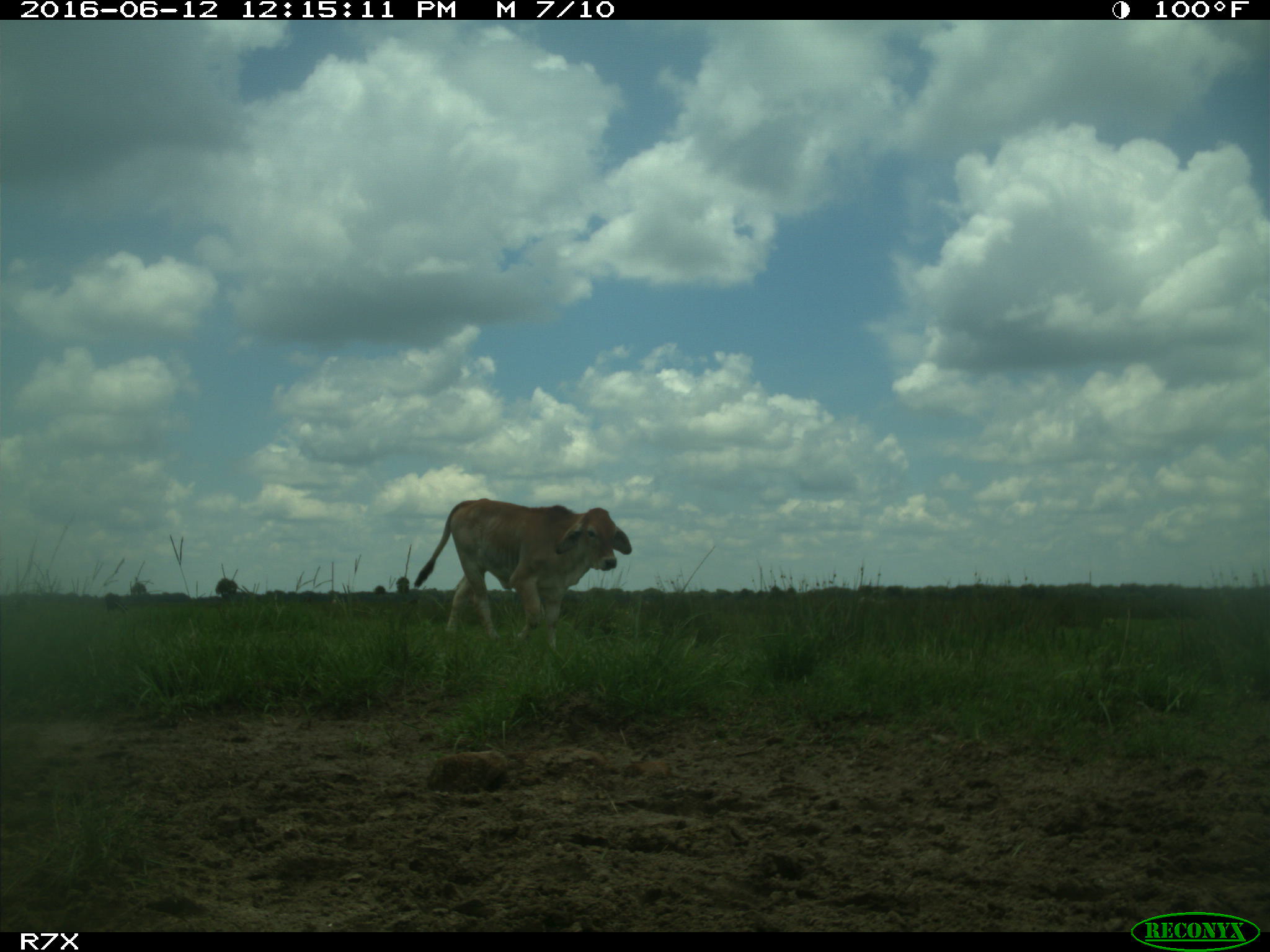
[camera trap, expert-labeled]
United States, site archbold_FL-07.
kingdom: Animalia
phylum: Chordata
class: Mammalia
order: Artiodactyla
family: Bovidae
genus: Bos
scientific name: Bos taurus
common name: domestic cow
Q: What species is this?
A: Bos taurus (domestic cow).